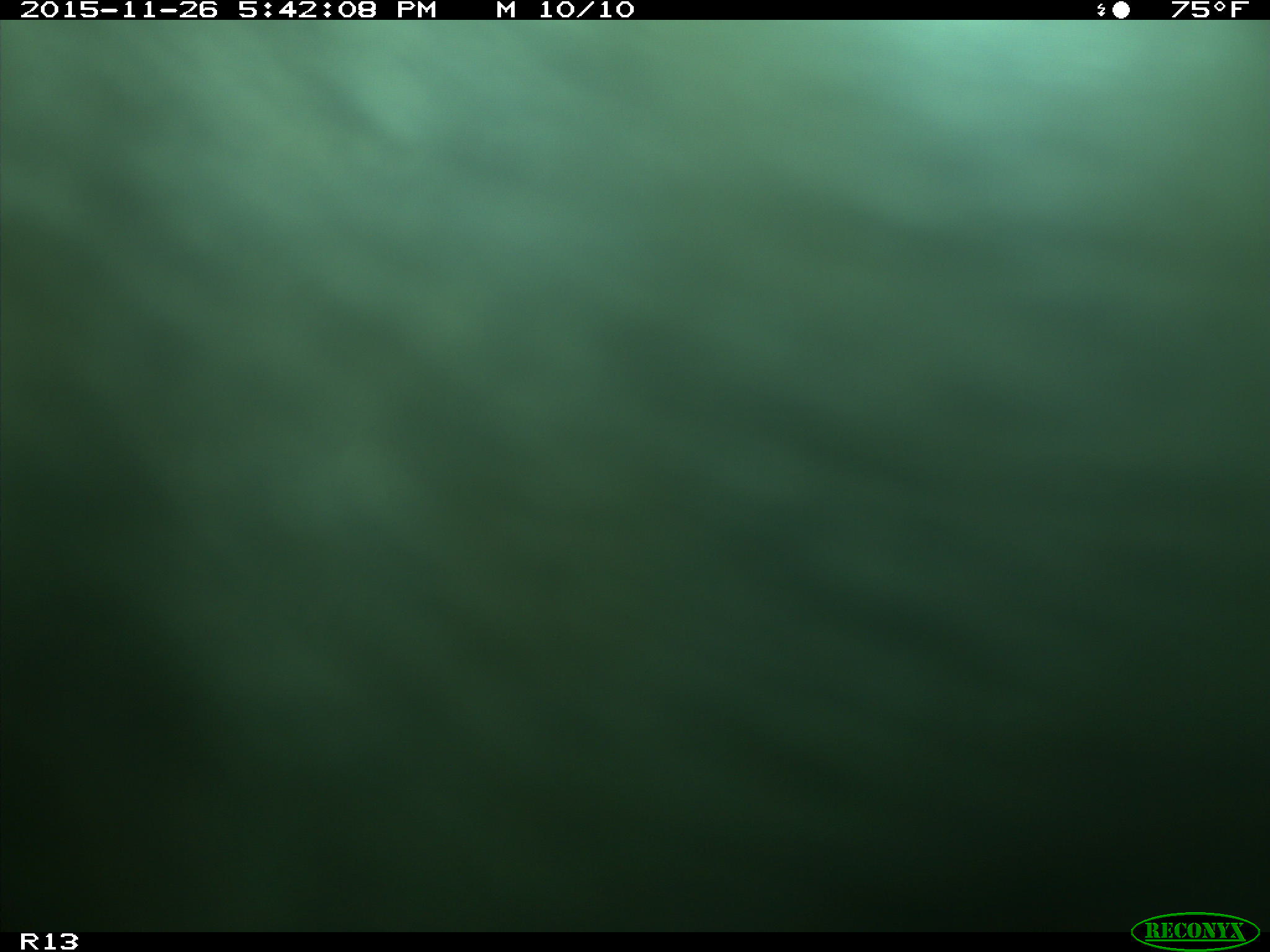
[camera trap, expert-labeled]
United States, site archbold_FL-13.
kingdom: Animalia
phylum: Chordata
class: Mammalia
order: Artiodactyla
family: Bovidae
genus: Bos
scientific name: Bos taurus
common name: domestic cow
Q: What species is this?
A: Bos taurus (domestic cow).